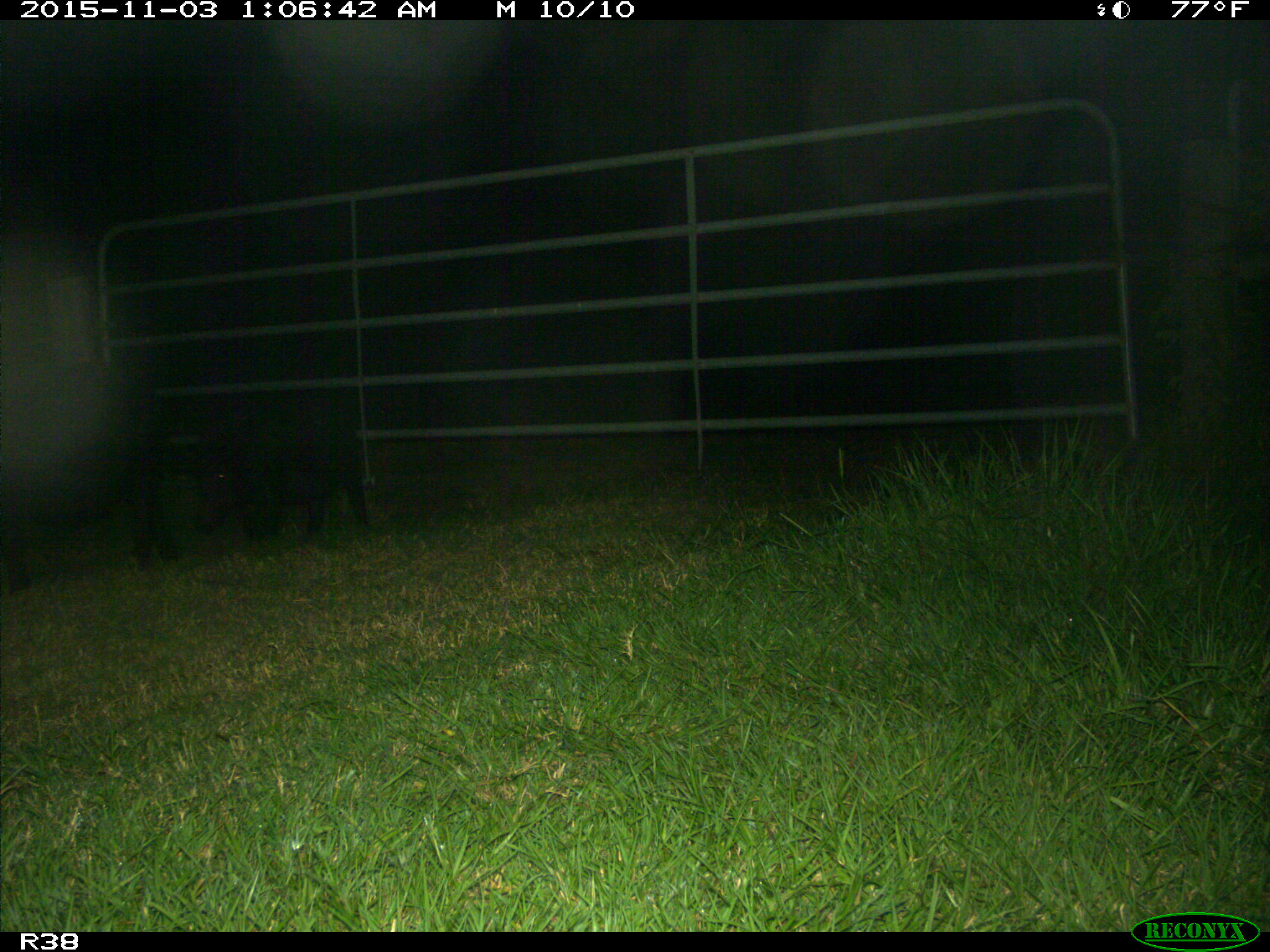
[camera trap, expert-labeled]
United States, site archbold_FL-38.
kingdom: Animalia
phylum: Chordata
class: Mammalia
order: Artiodactyla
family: Suidae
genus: Sus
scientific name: Sus scrofa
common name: wild boar